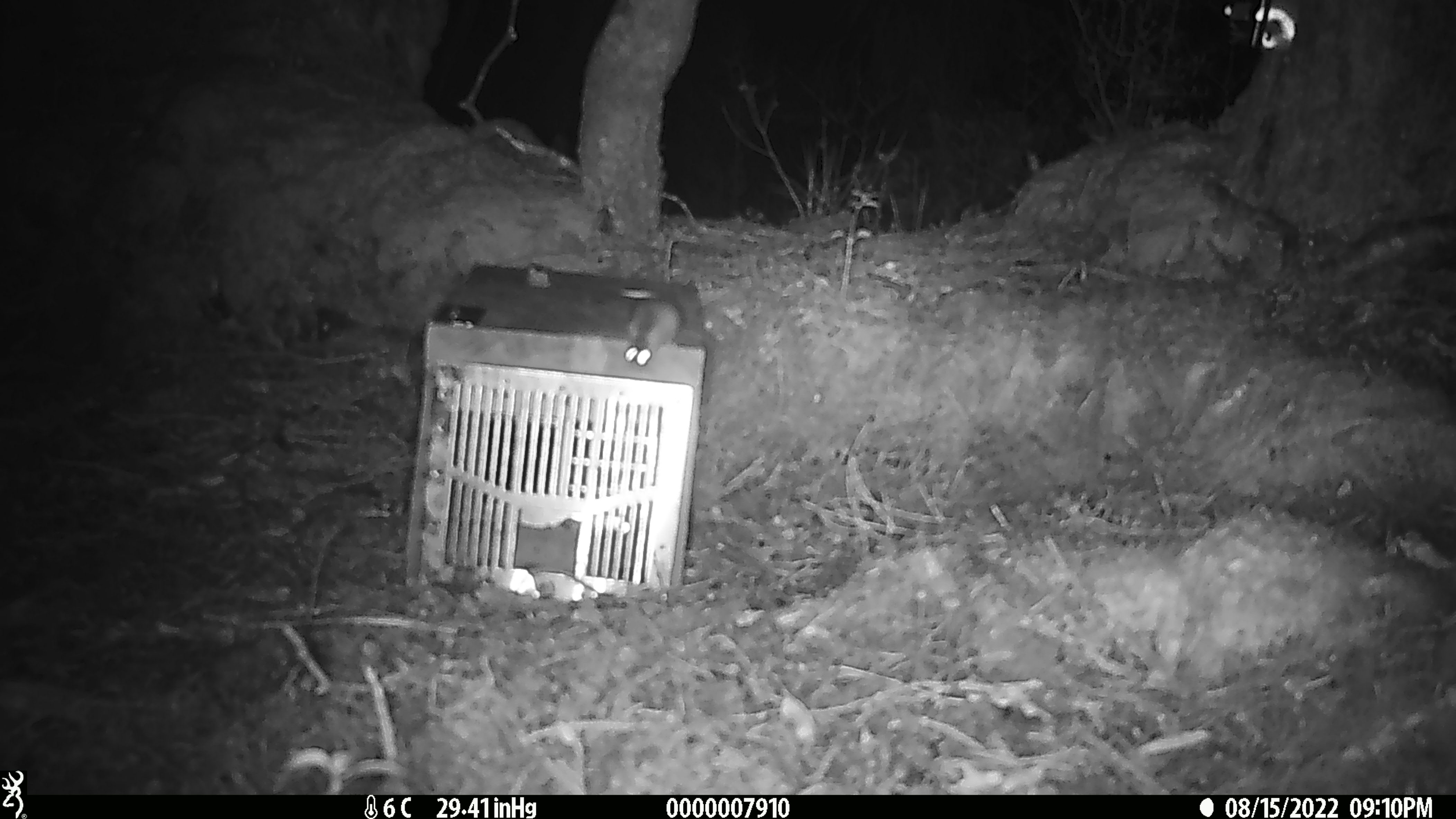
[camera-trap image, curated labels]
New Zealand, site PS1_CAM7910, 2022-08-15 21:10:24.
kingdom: Animalia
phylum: Chordata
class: Mammalia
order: Rodentia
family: Muridae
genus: Mus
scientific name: Mus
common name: mouse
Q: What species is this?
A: Mouse (Mus).